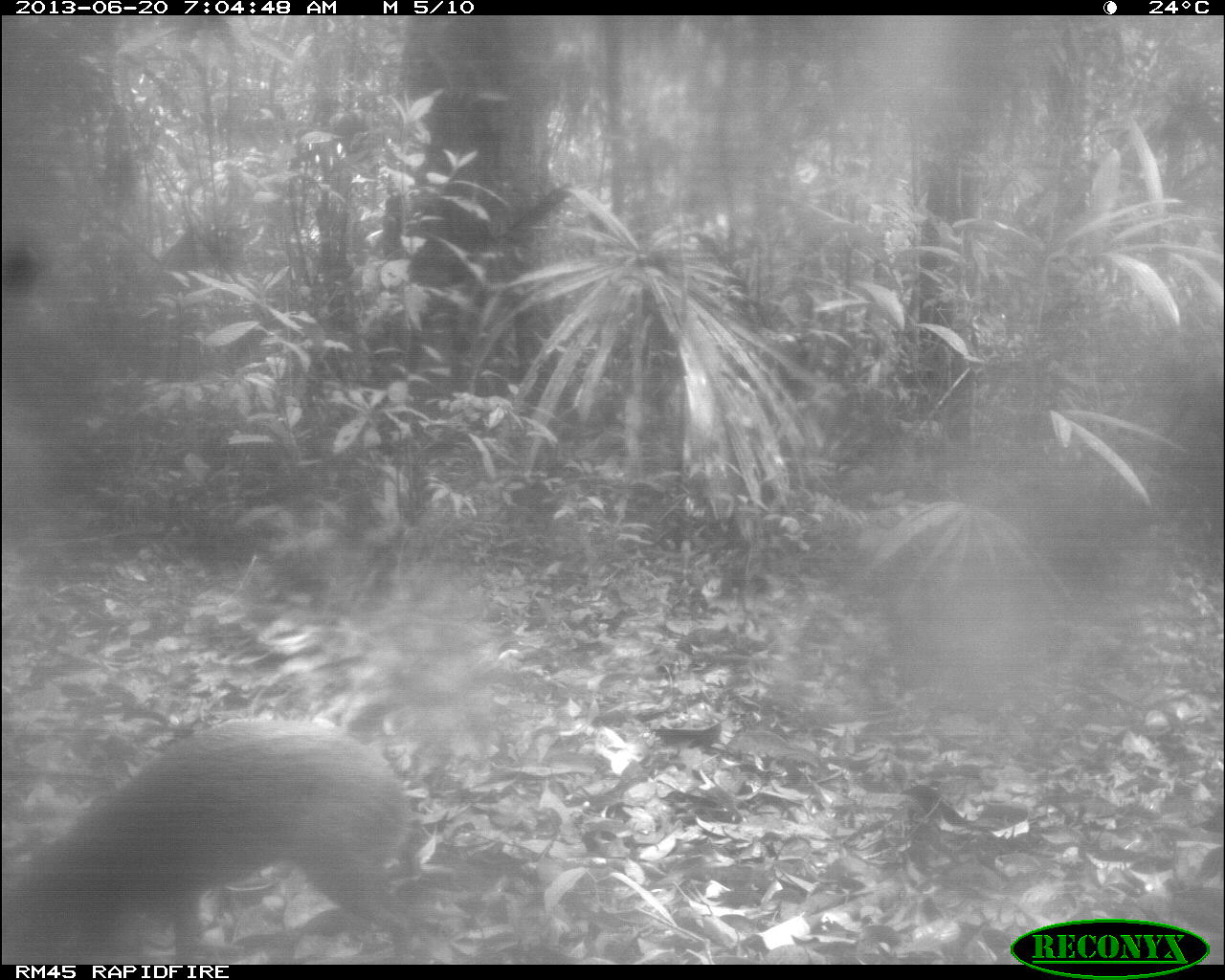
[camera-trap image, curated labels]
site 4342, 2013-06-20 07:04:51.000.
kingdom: Animalia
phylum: Chordata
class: Mammalia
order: Rodentia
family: Dasyproctidae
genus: Dasyprocta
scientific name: Dasyprocta punctata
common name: central american agouti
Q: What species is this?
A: Dasyprocta punctata (central american agouti).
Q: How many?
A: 1.